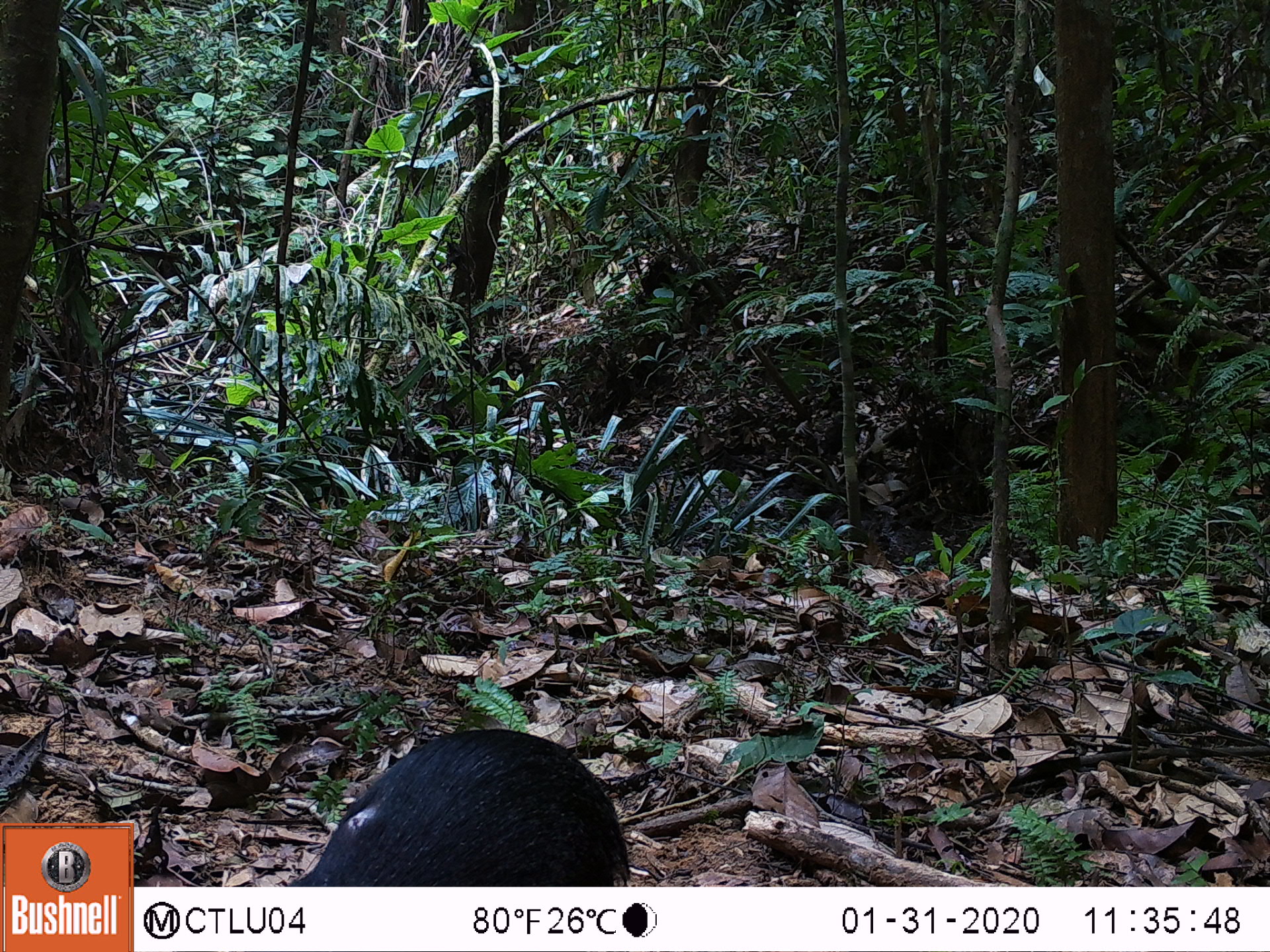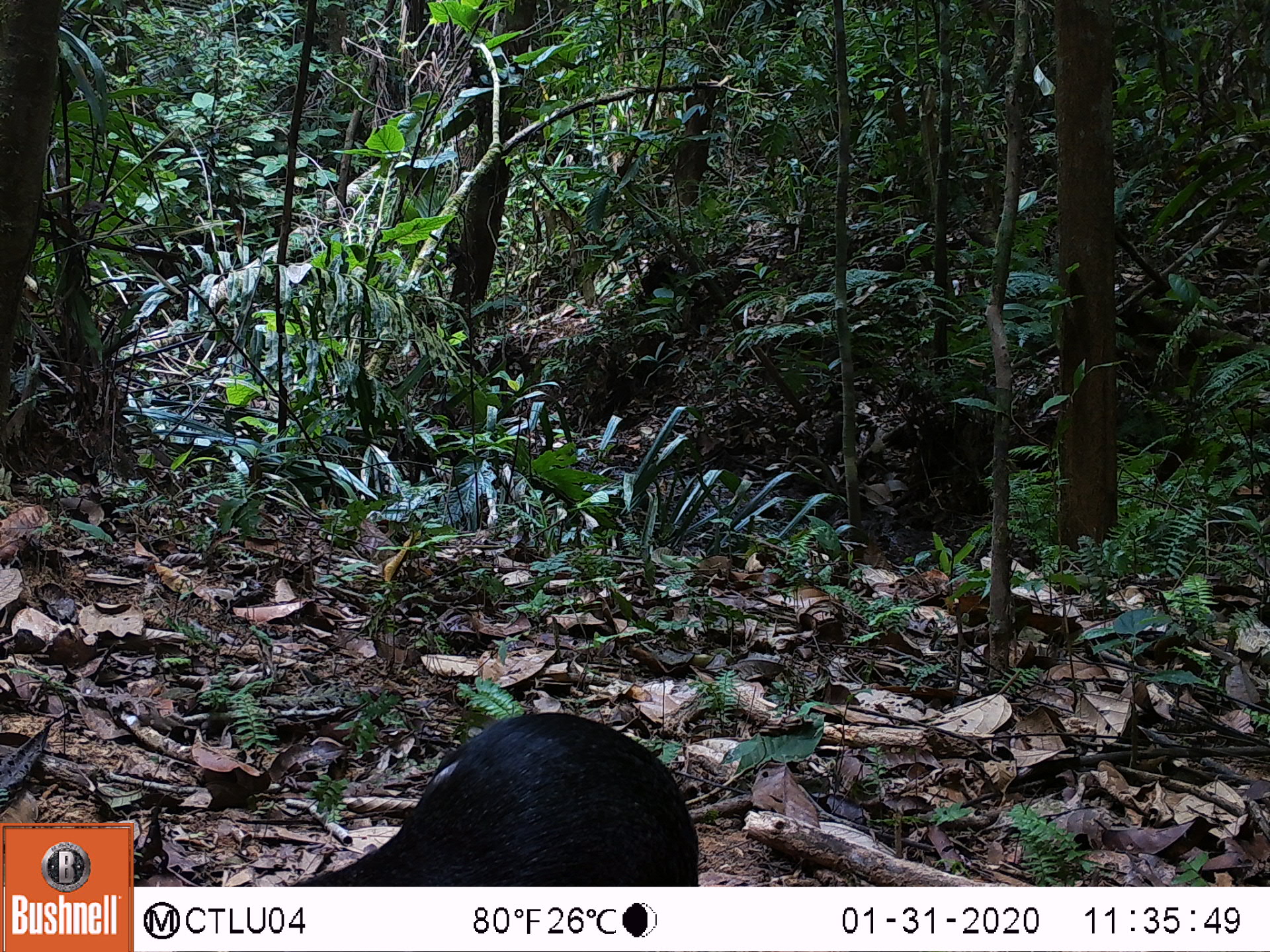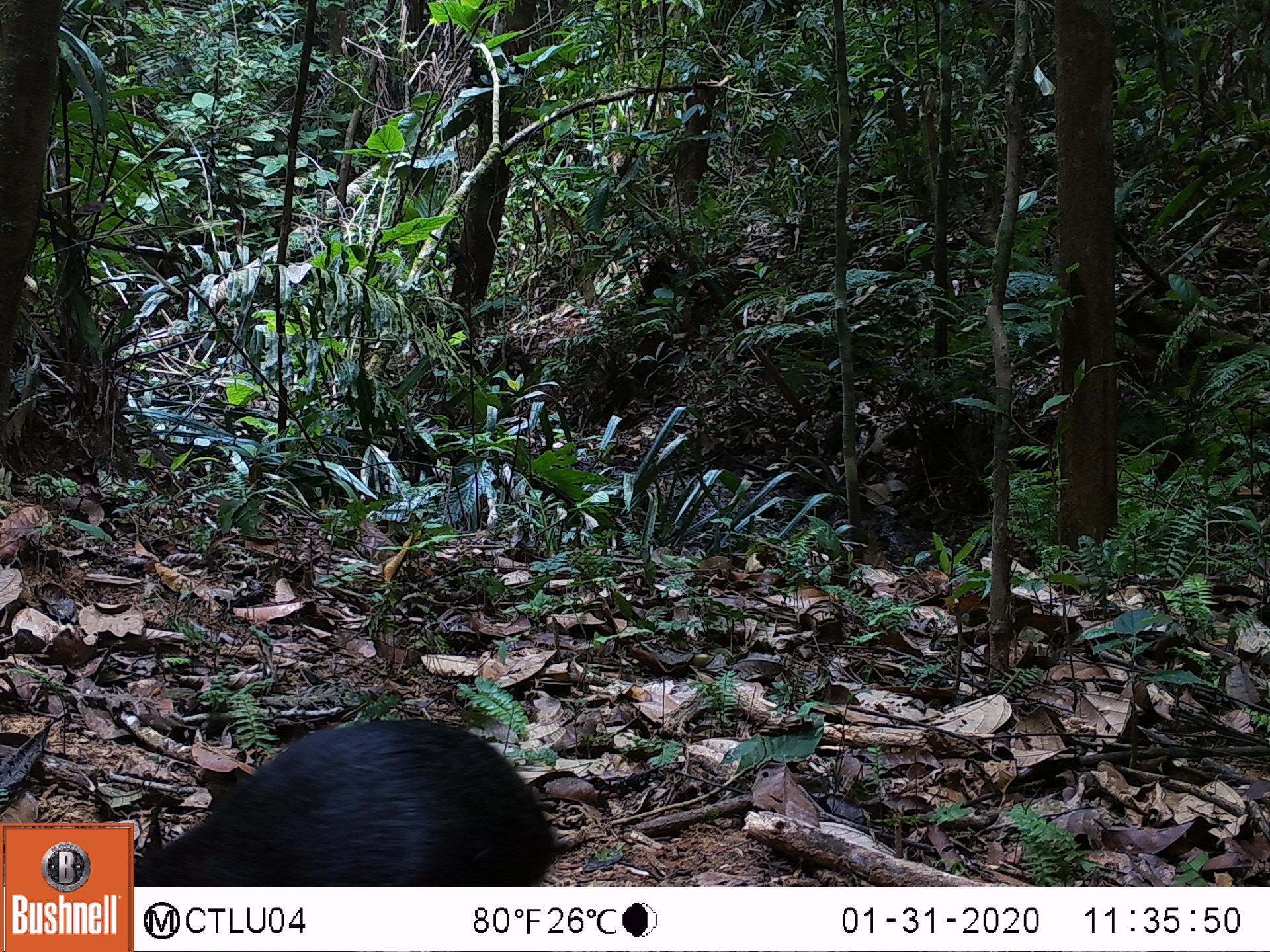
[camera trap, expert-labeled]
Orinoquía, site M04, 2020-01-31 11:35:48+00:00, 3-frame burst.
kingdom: Animalia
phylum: Chordata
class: Mammalia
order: Rodentia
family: Dasyproctidae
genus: Dasyprocta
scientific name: Dasyprocta fuliginosa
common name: black agouti